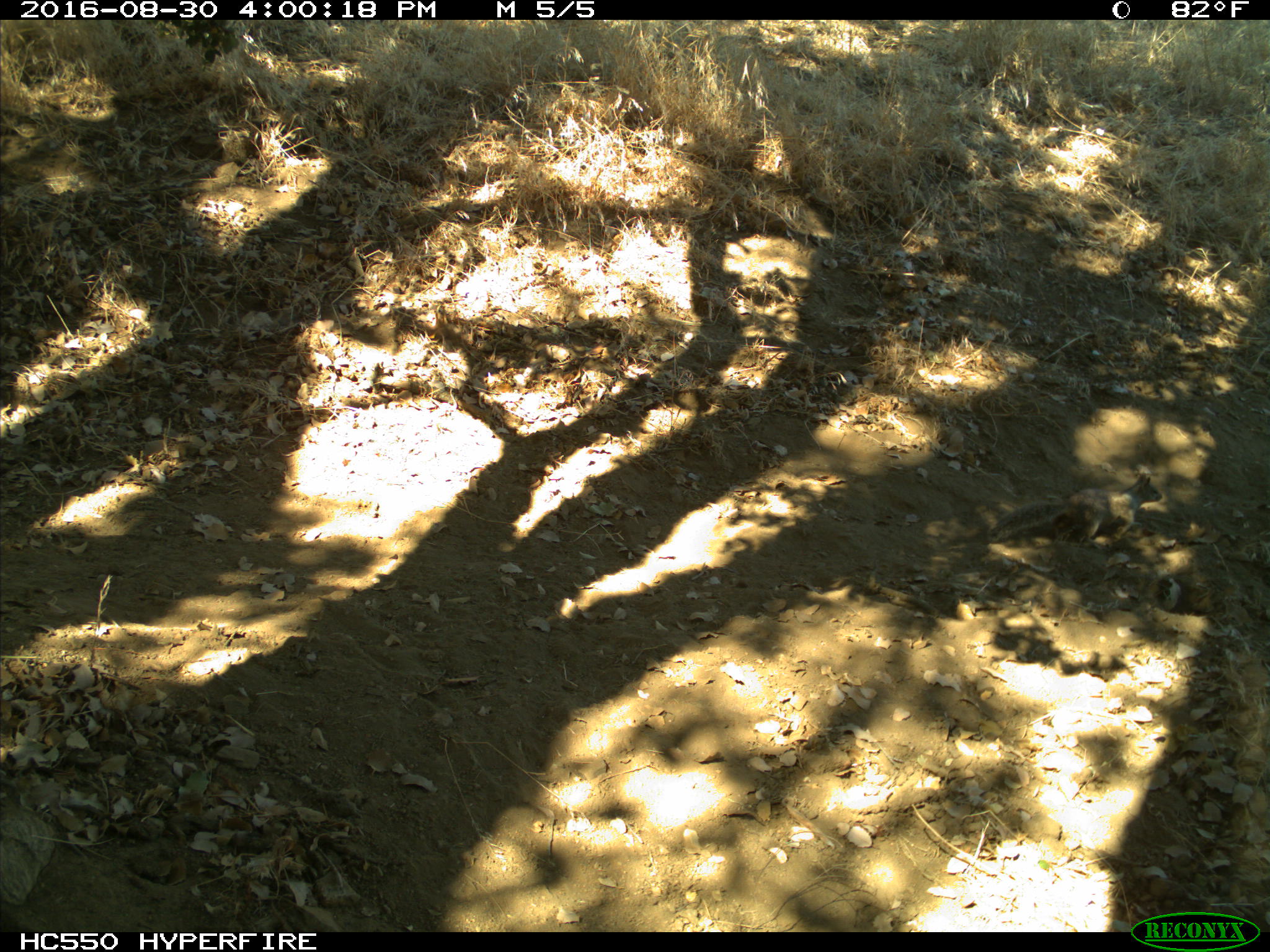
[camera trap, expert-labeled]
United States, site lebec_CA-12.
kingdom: Animalia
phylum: Chordata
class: Mammalia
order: Rodentia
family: Sciuridae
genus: Otospermophilus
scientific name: Otospermophilus beecheyi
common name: california ground squirrel